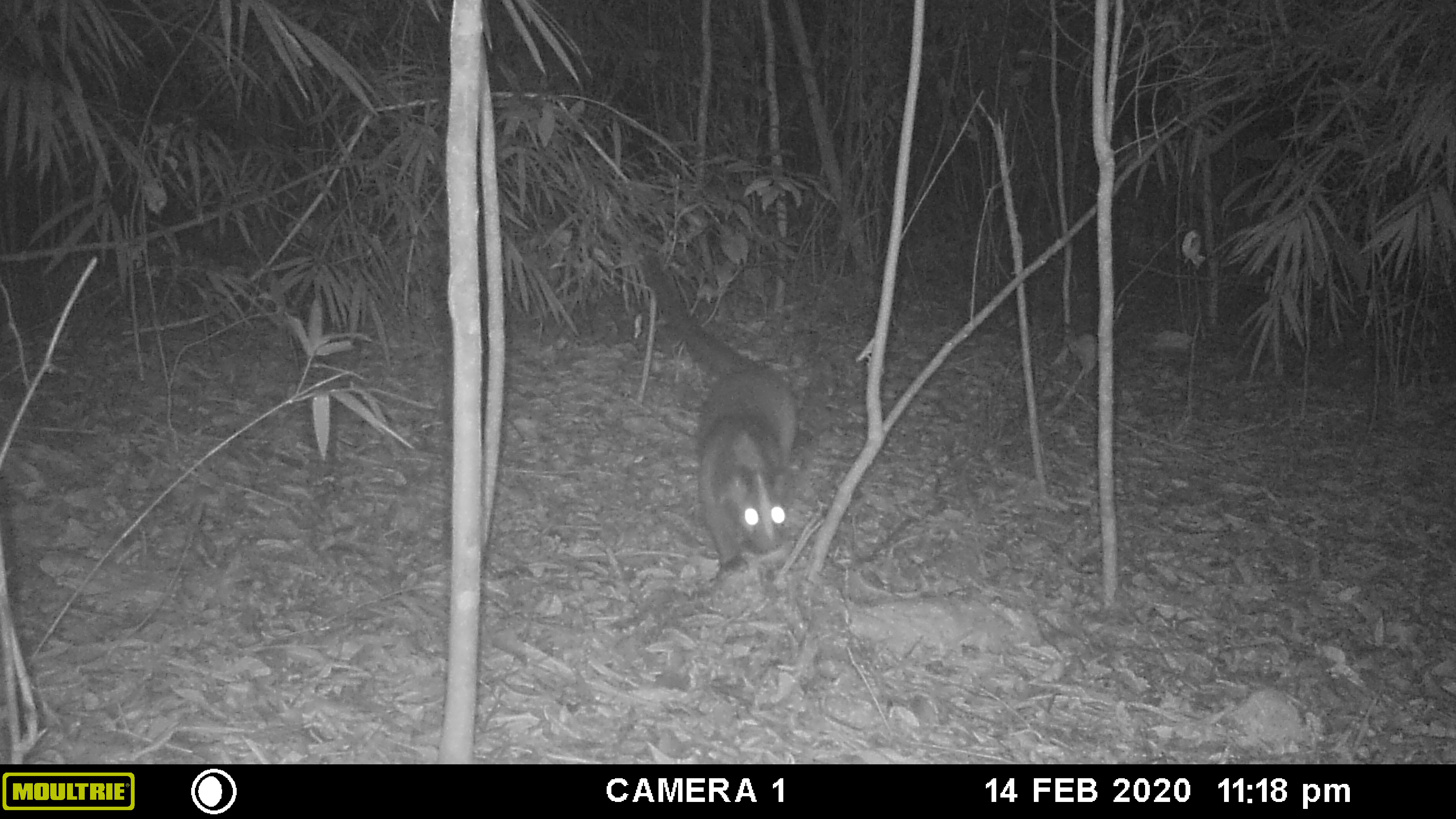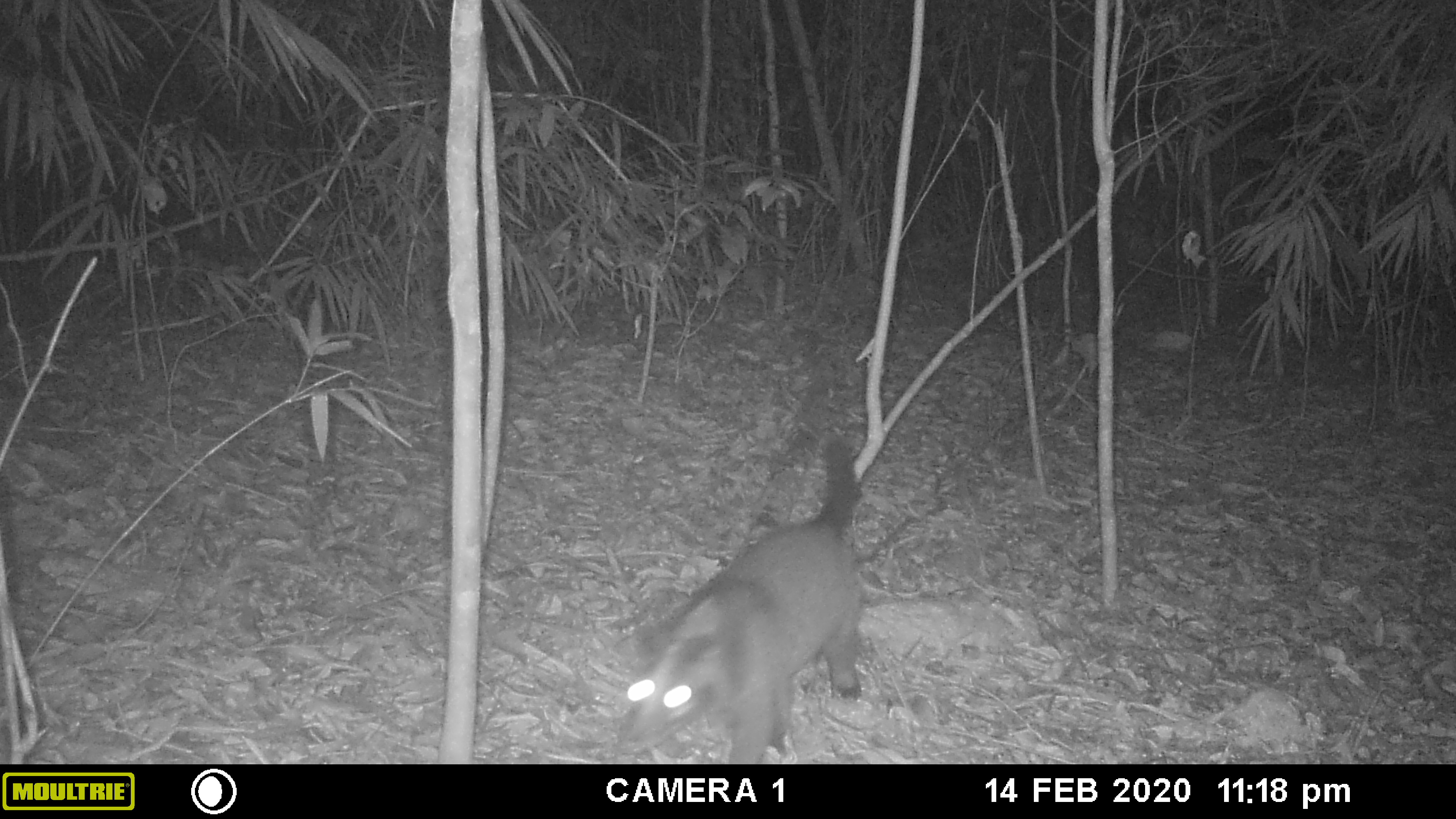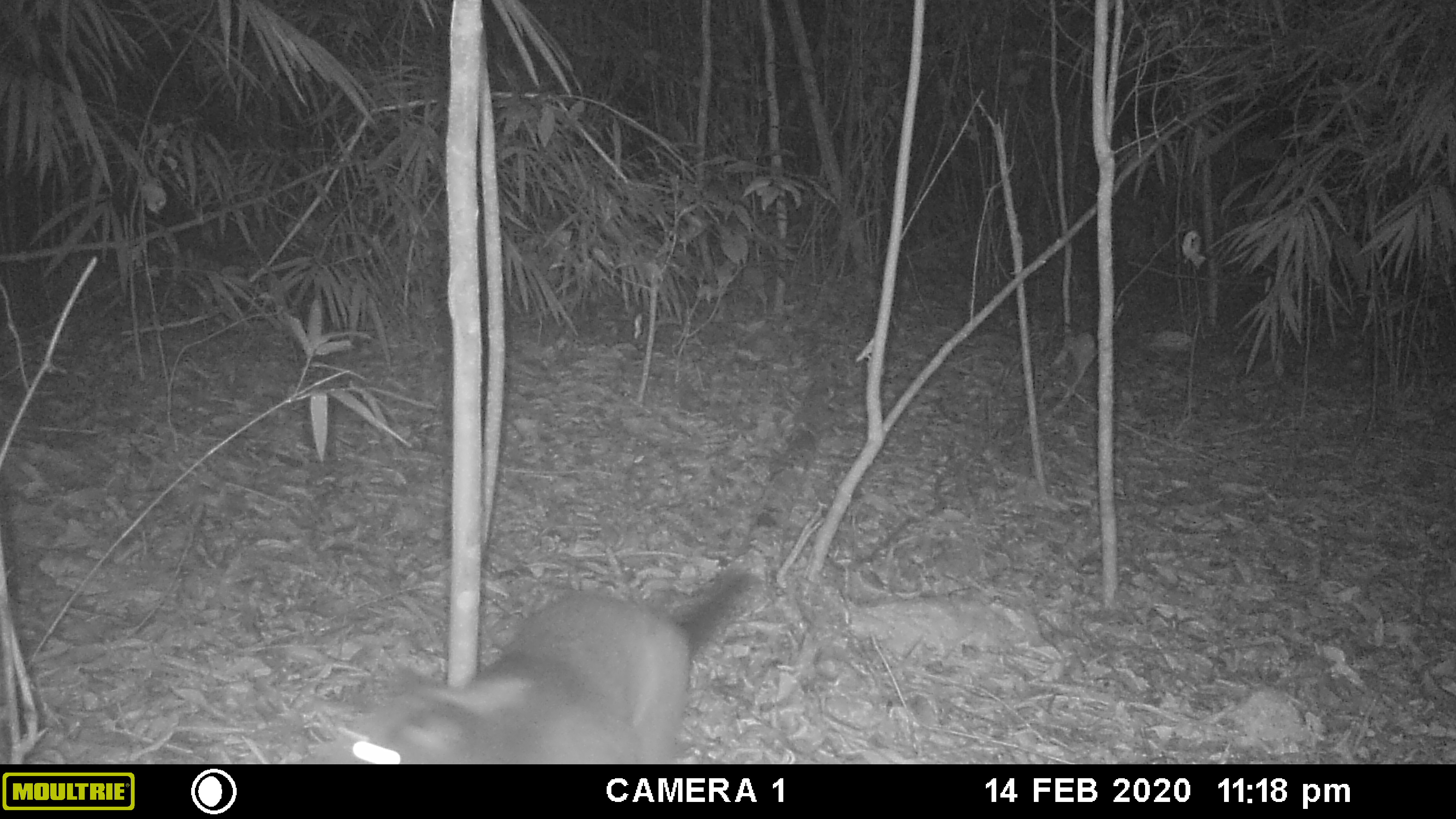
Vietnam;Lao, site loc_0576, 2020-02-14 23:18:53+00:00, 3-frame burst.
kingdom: Animalia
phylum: Chordata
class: Mammalia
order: Carnivora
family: Viverridae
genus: Paguma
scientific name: Paguma larvata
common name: masked palm civet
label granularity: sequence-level